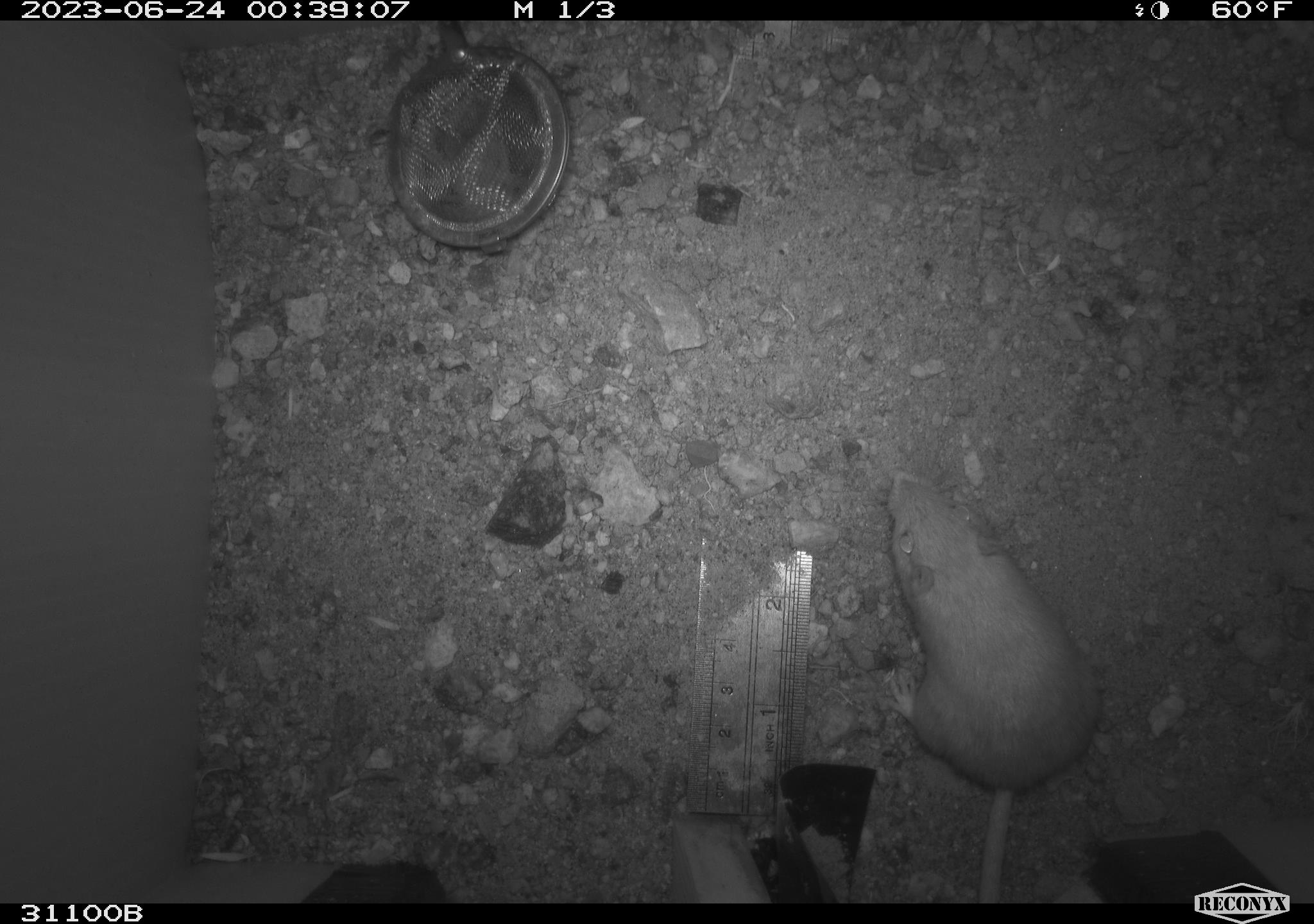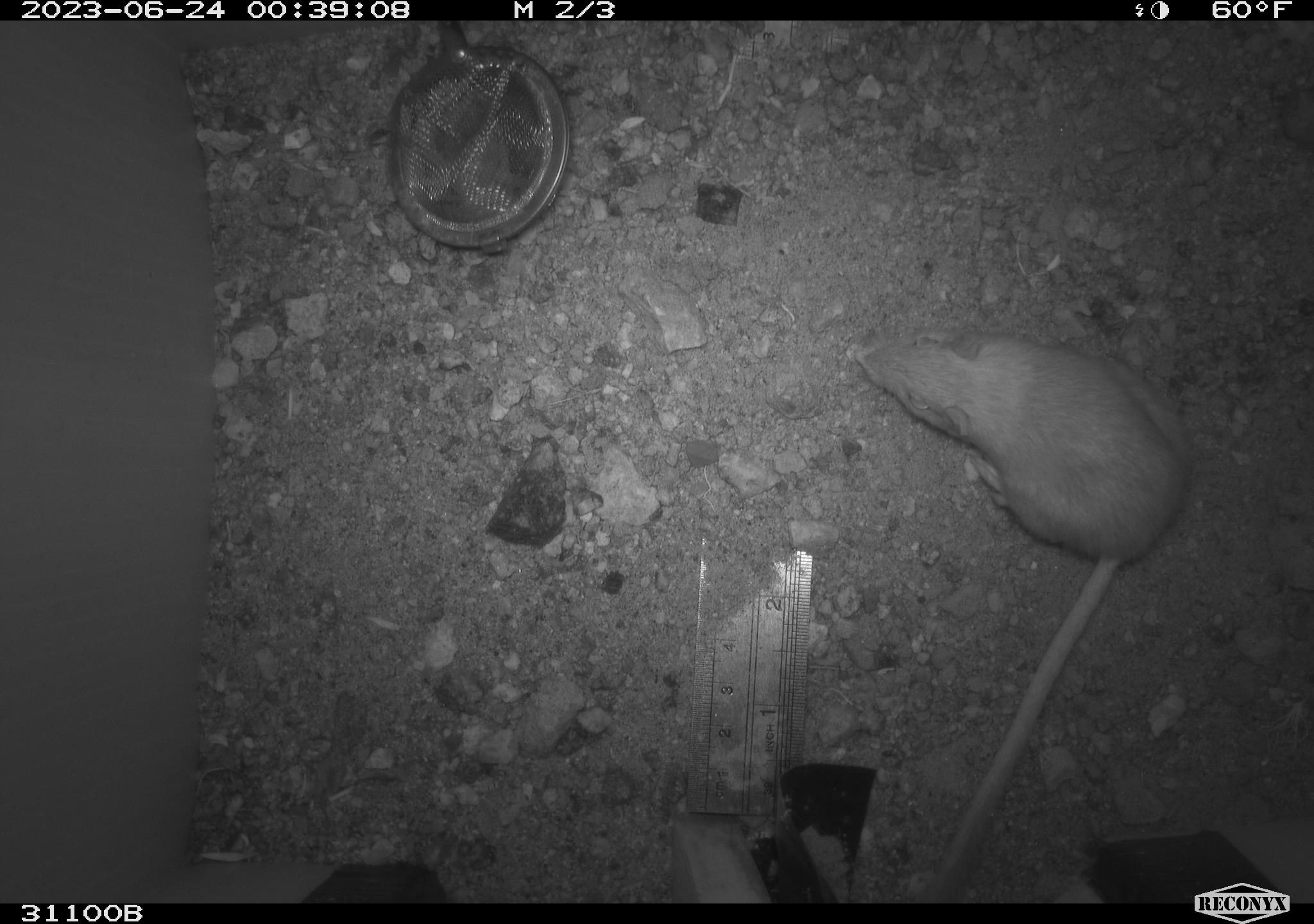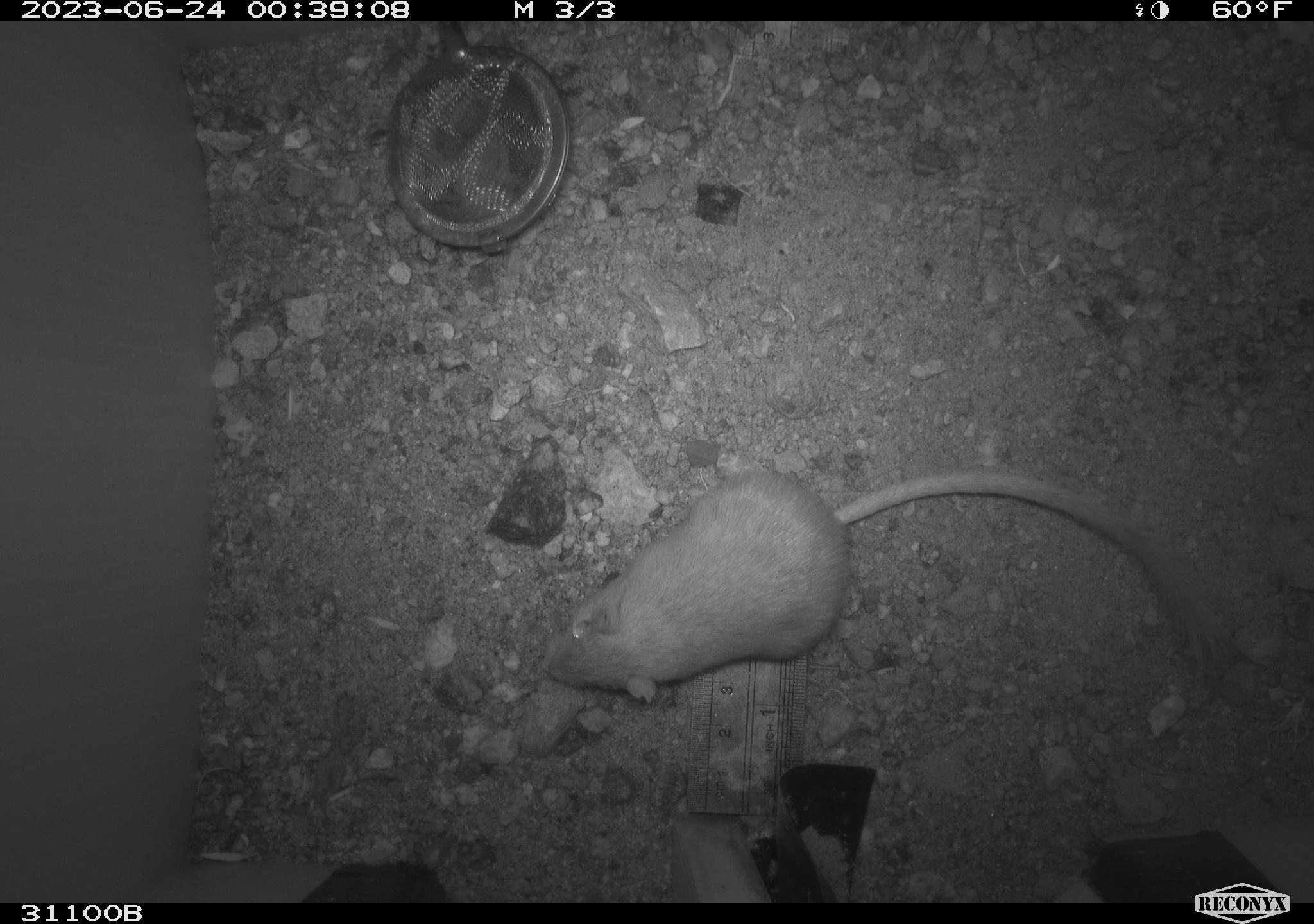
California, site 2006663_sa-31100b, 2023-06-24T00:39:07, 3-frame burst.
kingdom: Animalia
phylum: Chordata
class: Mammalia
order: Rodentia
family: Heteromyidae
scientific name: Heteromyidae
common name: kangaroo rats and pocket mice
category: heteromyidae family